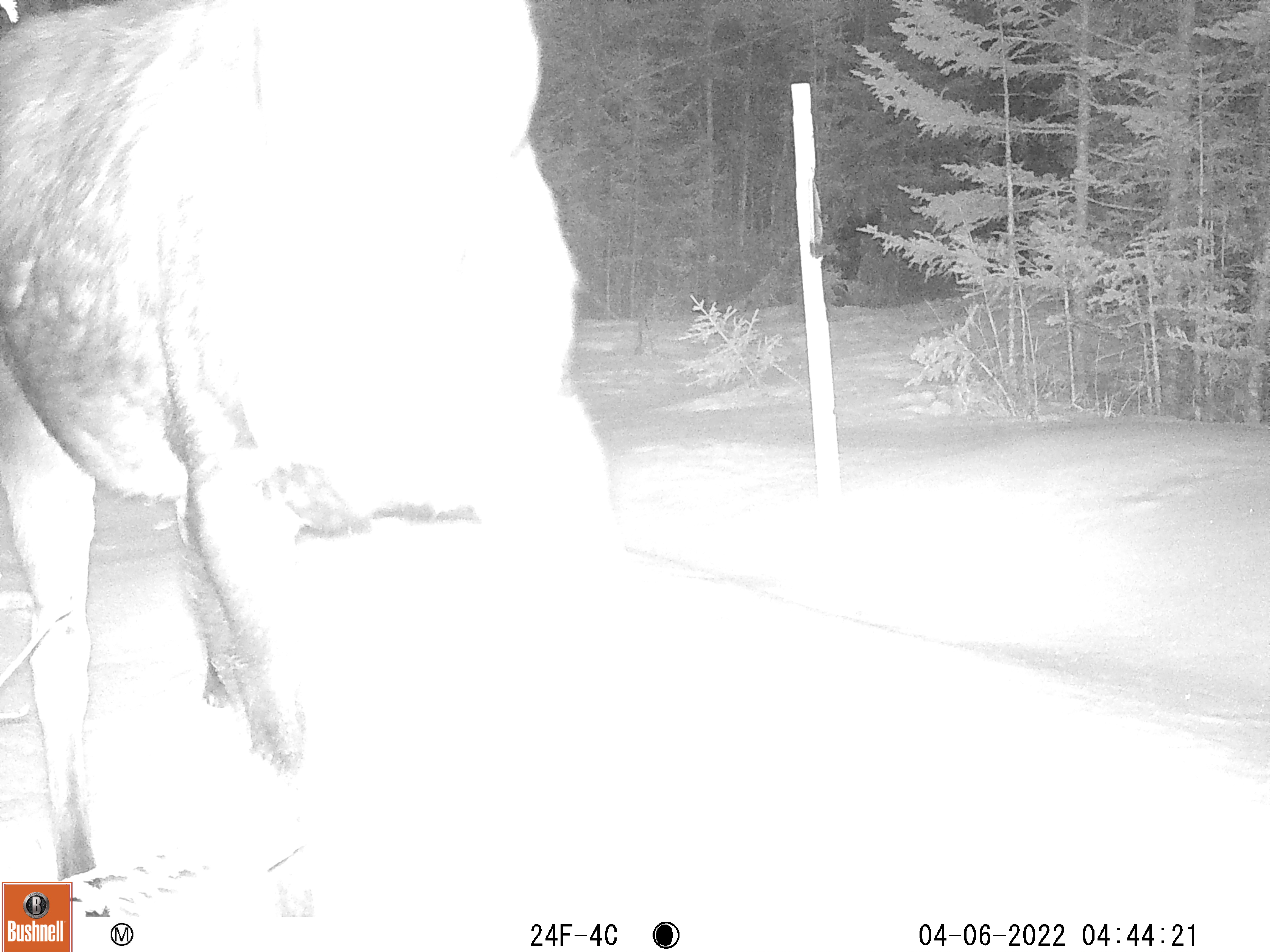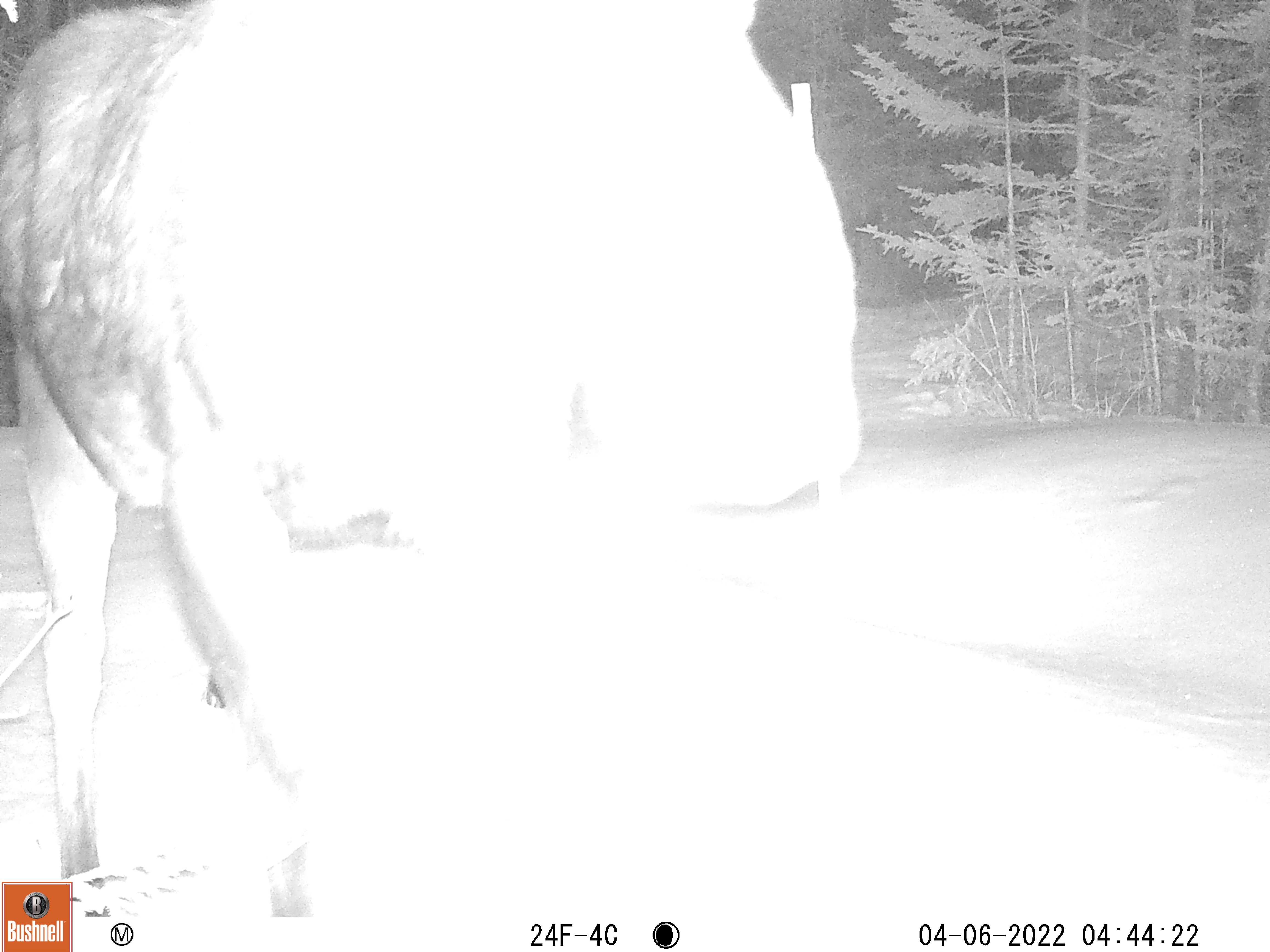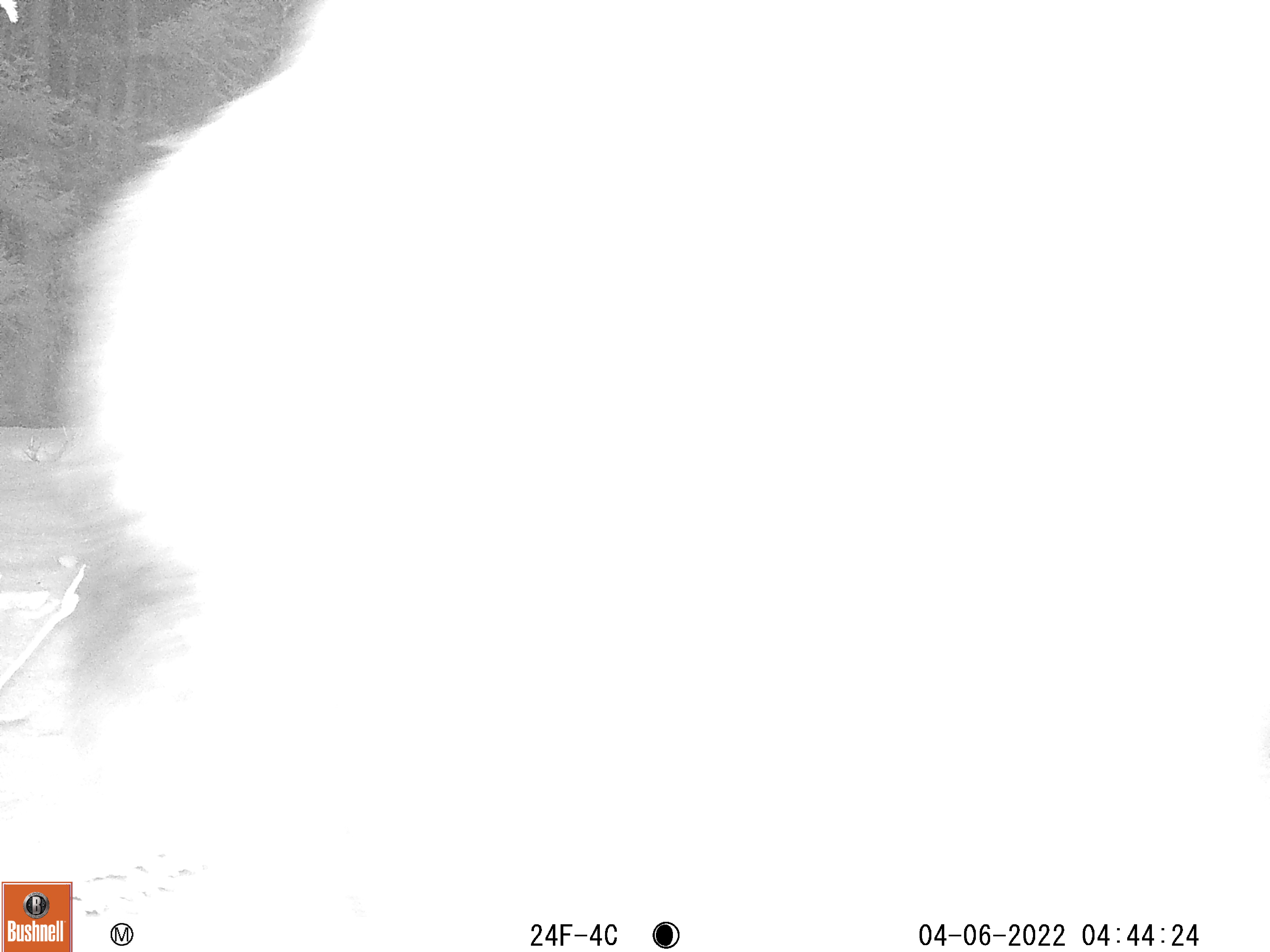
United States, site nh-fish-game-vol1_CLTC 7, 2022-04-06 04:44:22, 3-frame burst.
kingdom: Animalia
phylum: Chordata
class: Mammalia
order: Artiodactyla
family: Cervidae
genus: Alces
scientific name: Alces alces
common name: moose